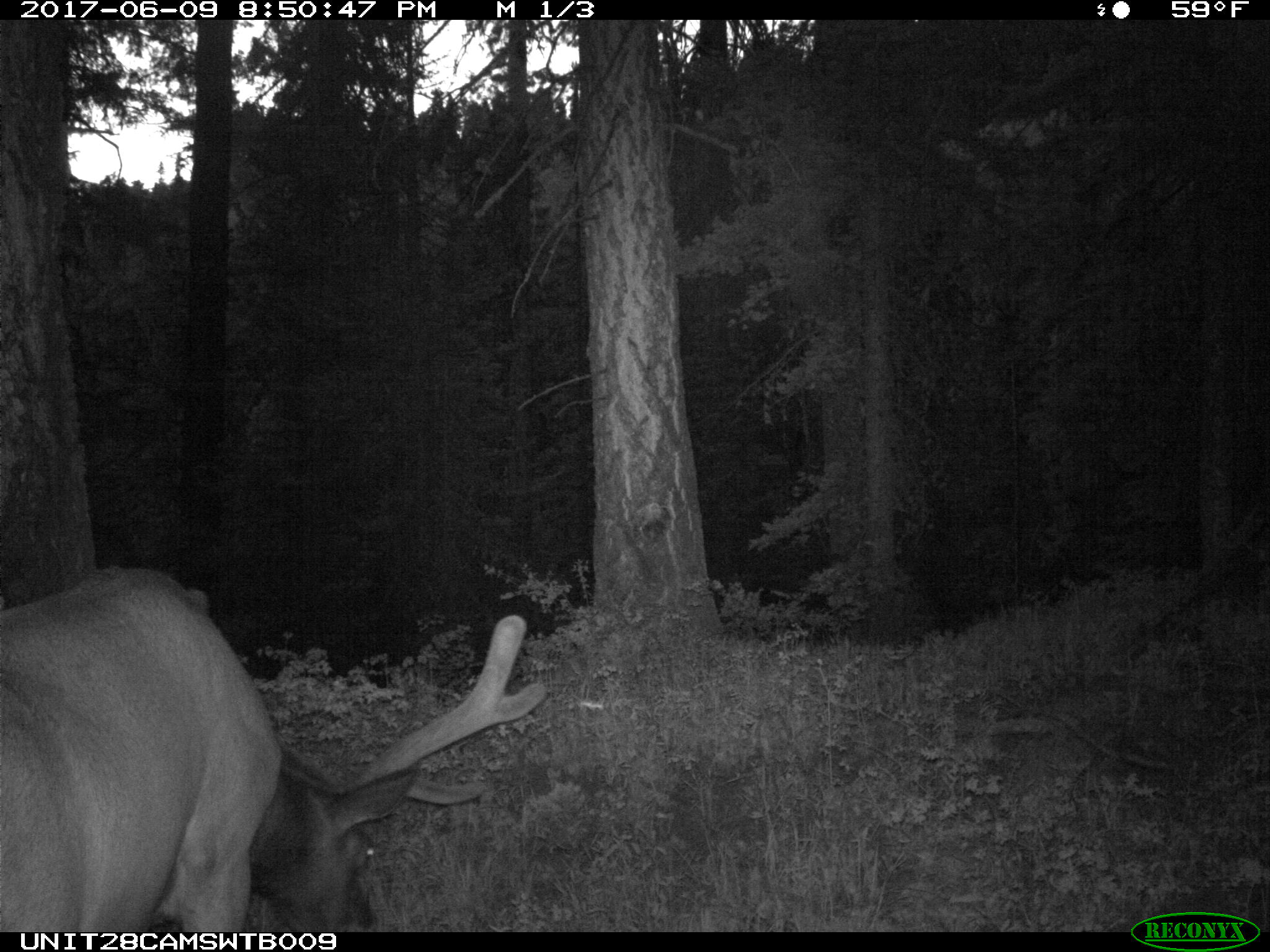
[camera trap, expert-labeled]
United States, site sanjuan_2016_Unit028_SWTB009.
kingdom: Animalia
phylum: Chordata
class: Mammalia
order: Artiodactyla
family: Cervidae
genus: Cervus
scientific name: Cervus elaphus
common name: red deer